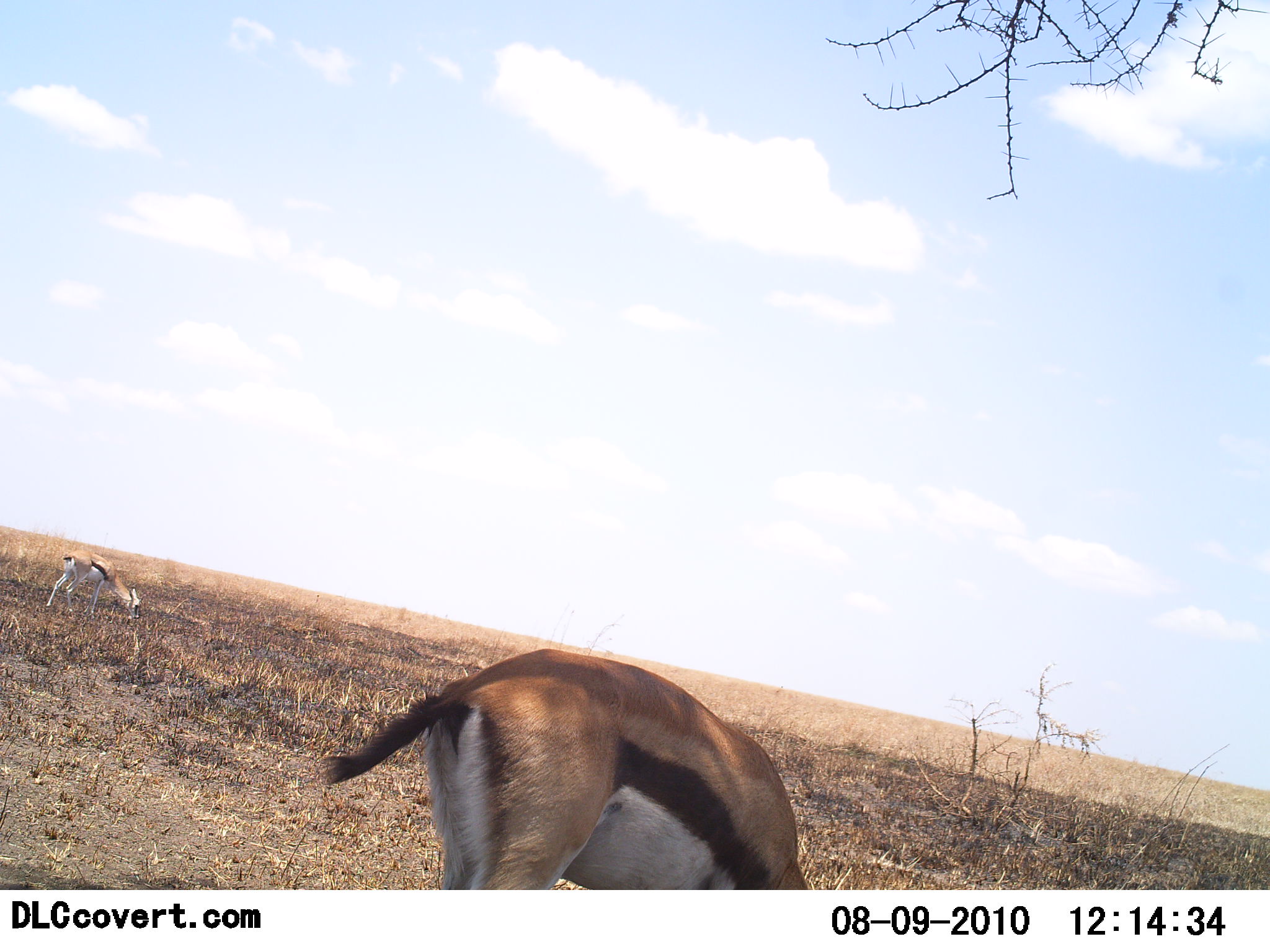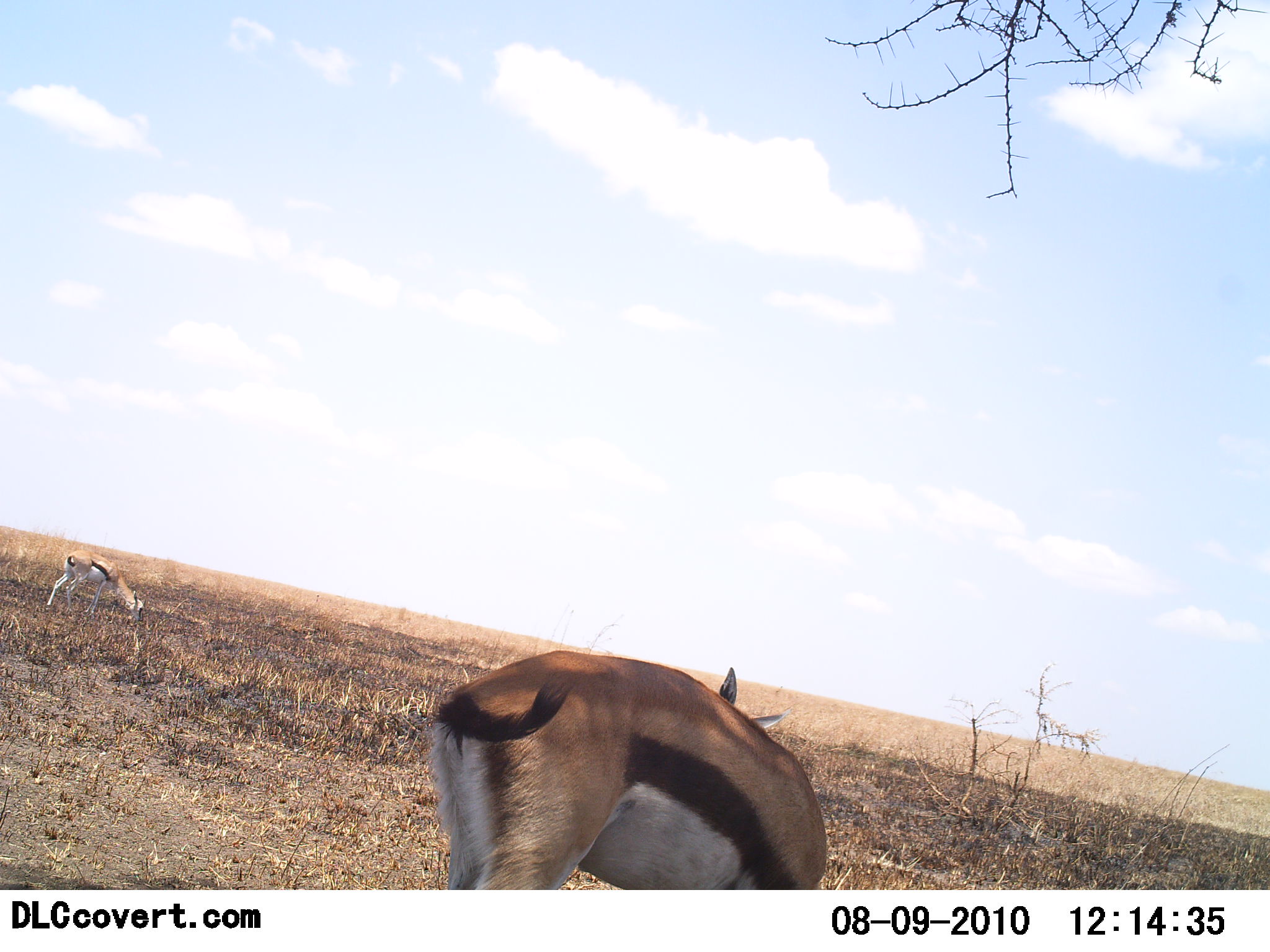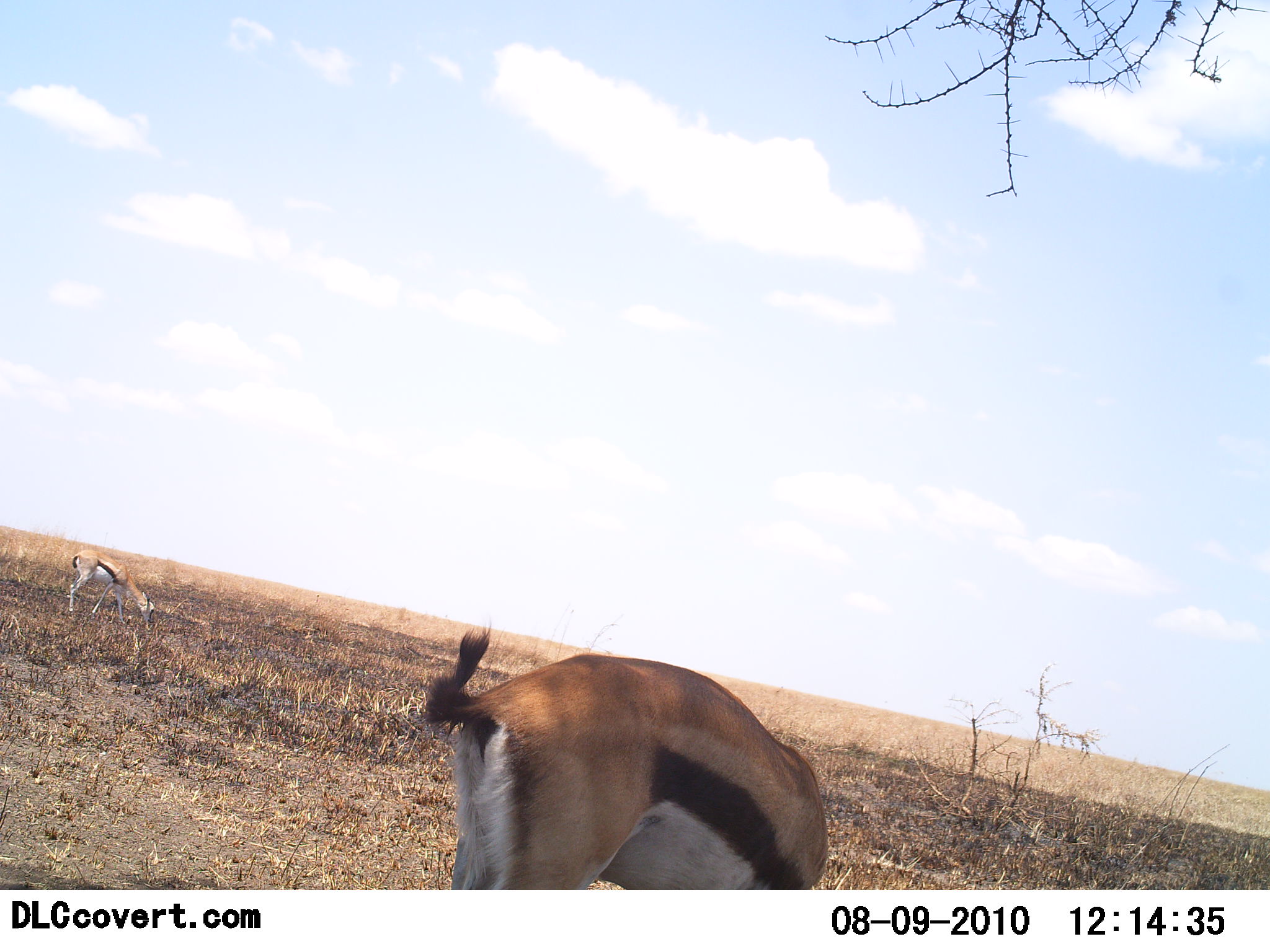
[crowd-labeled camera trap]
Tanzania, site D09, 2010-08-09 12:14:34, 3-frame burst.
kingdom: Animalia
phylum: Chordata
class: Mammalia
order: Artiodactyla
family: Bovidae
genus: Eudorcas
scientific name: Eudorcas thomsonii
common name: thomson's gazelle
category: gazellethomsons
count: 2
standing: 65%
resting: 6%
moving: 0%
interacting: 0%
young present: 6%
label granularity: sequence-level